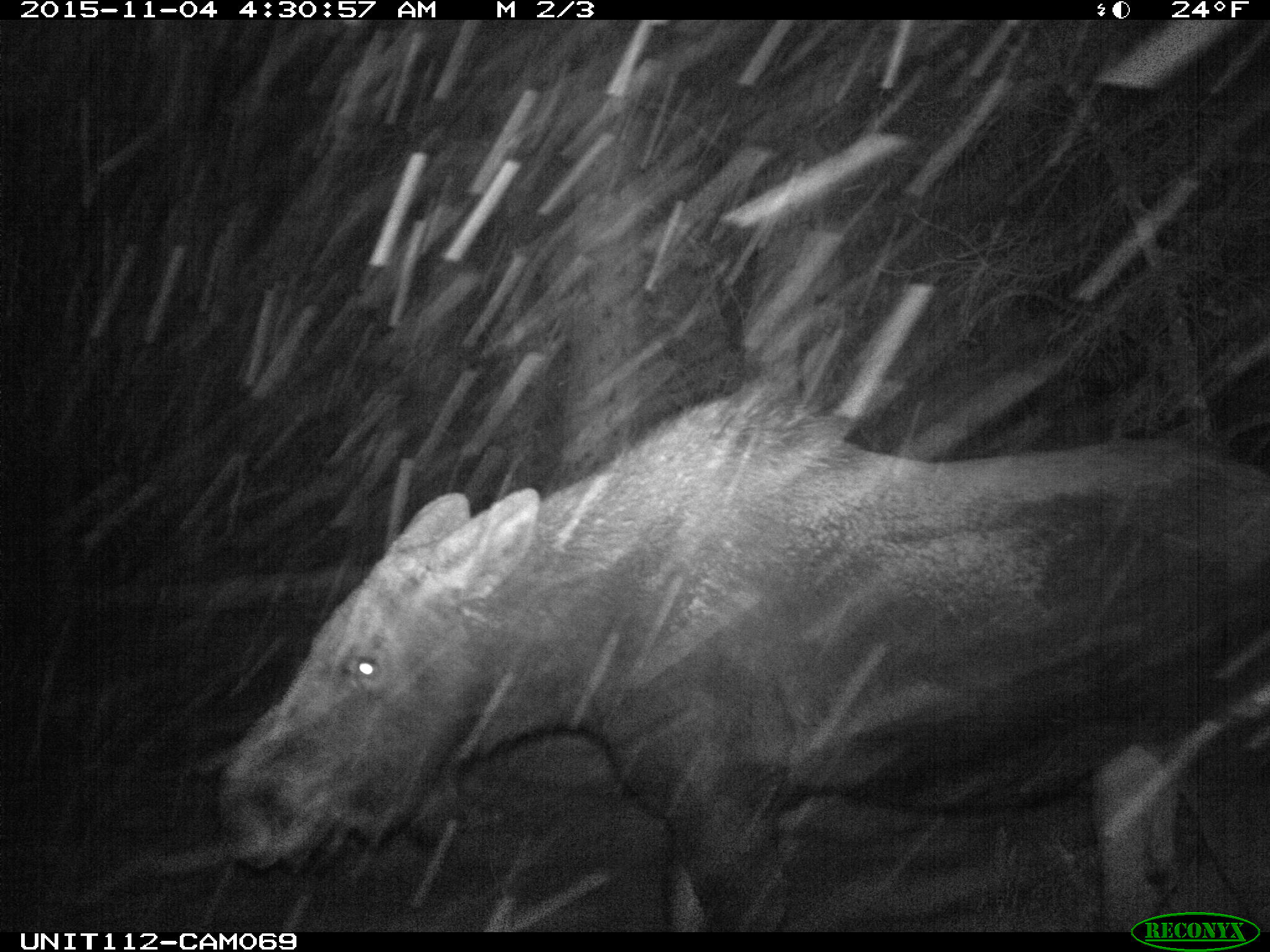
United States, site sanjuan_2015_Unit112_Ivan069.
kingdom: Animalia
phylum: Chordata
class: Mammalia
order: Artiodactyla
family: Cervidae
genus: Alces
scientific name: Alces alces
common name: moose